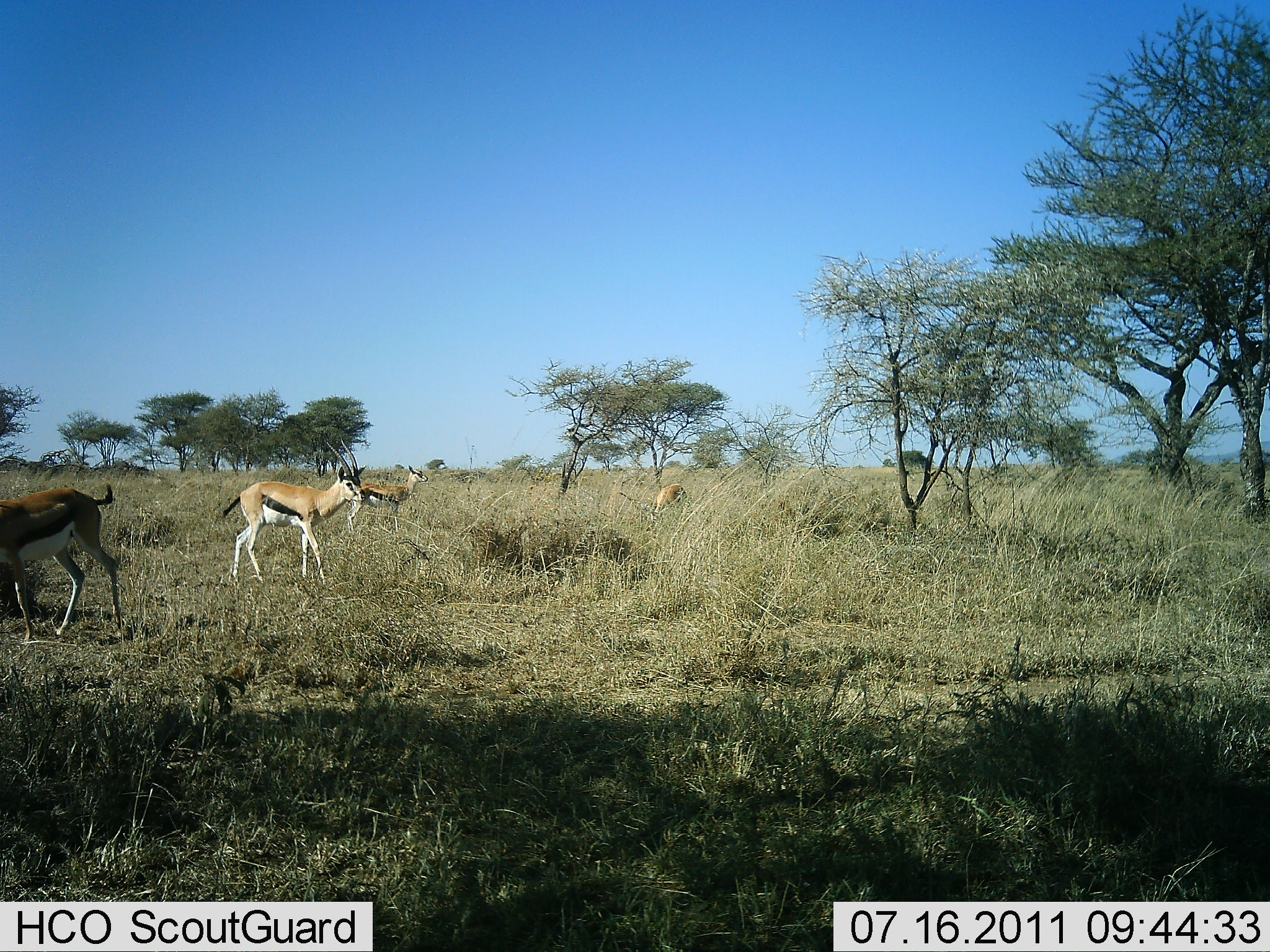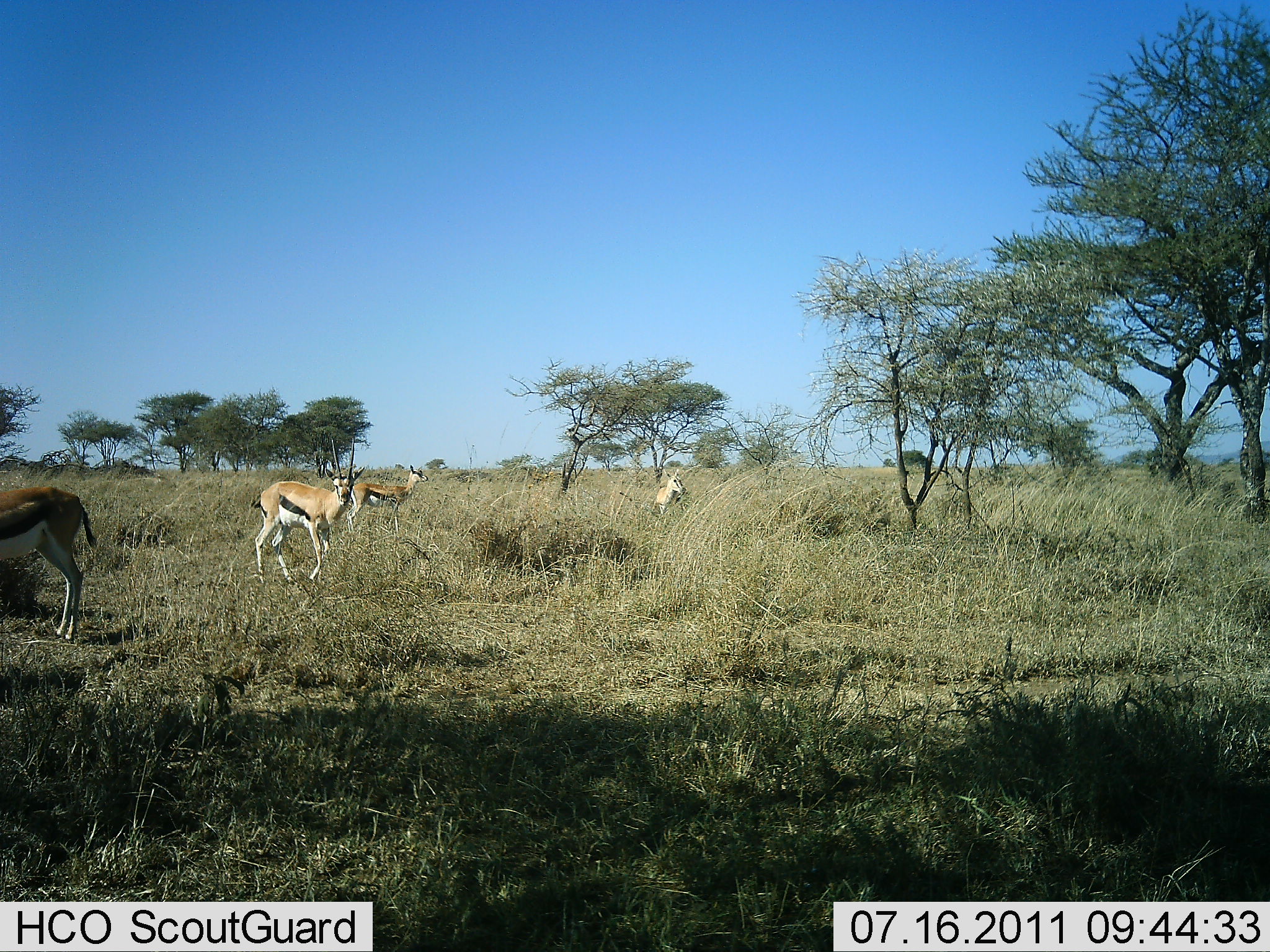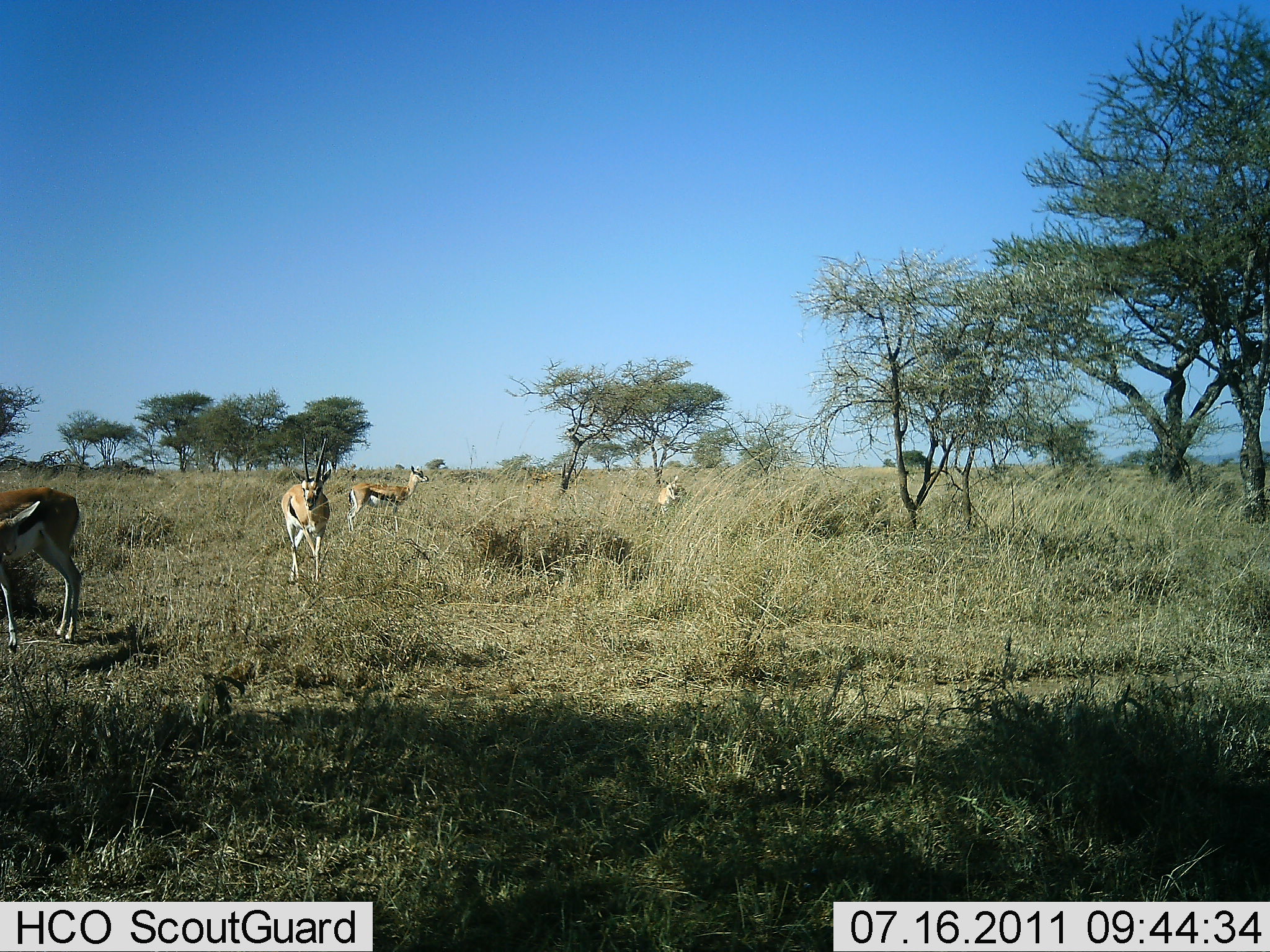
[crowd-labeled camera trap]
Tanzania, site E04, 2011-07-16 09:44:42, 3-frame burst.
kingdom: Animalia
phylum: Chordata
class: Mammalia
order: Artiodactyla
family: Bovidae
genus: Eudorcas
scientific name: Eudorcas thomsonii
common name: thomson's gazelle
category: gazellethomsons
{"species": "gazellethomsons (thomson's gazelle) (Eudorcas thomsonii)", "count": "4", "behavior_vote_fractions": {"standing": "73%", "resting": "0%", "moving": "36%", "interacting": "0%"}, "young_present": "0%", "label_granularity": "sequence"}